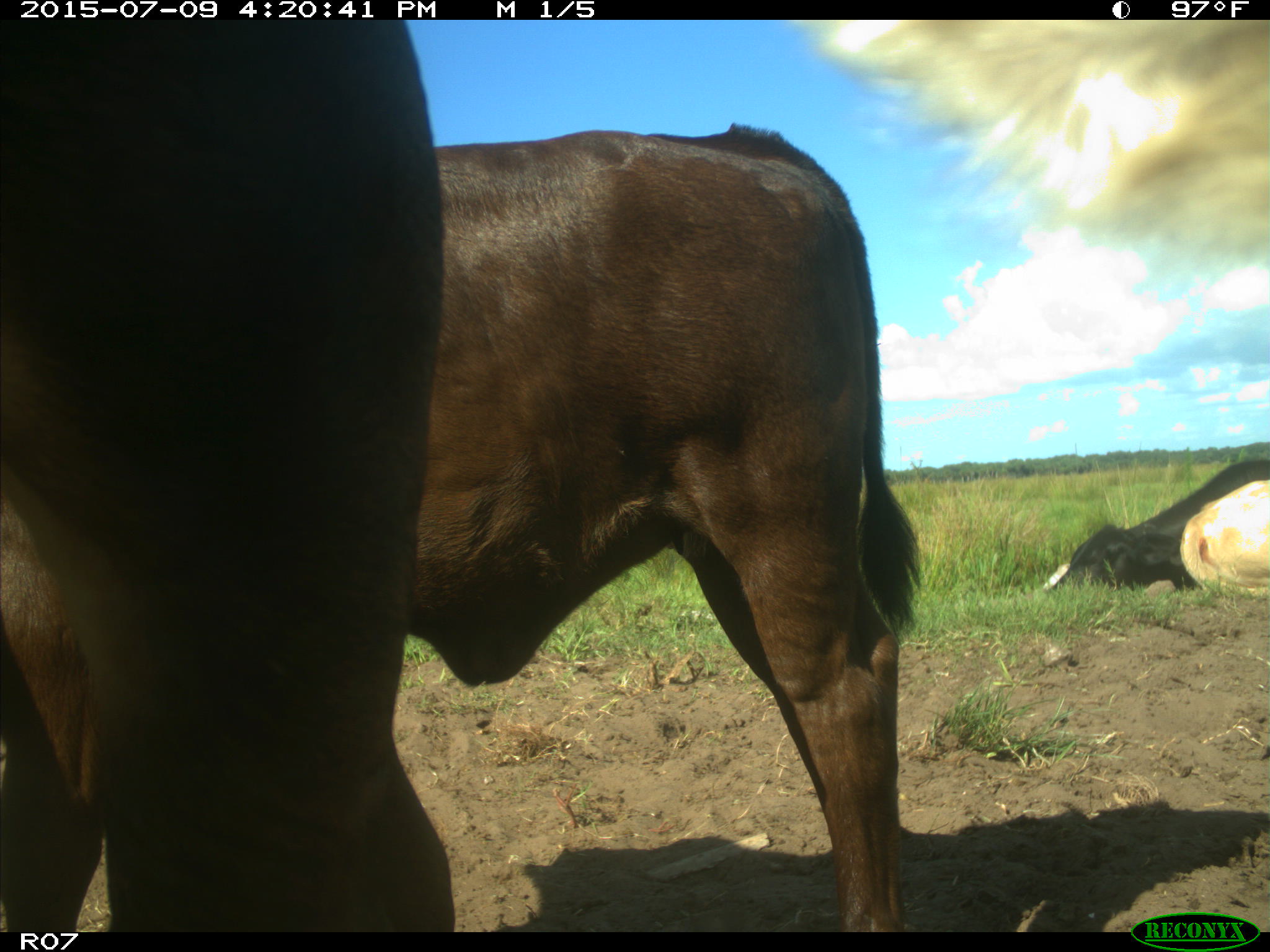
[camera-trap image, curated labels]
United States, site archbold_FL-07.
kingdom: Animalia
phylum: Chordata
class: Mammalia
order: Artiodactyla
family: Bovidae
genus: Bos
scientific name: Bos taurus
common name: domestic cow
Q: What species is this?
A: Bos taurus (domestic cow).